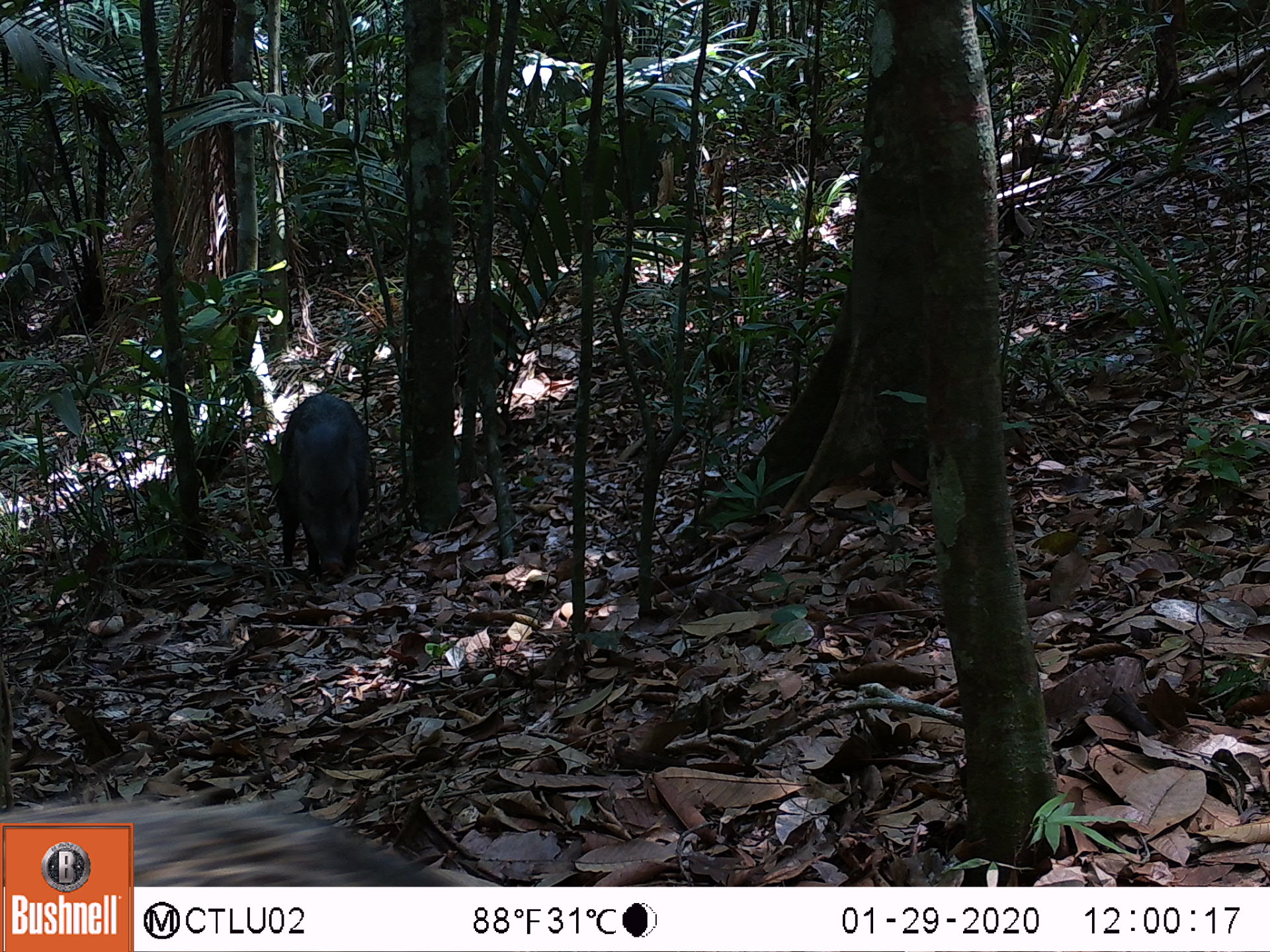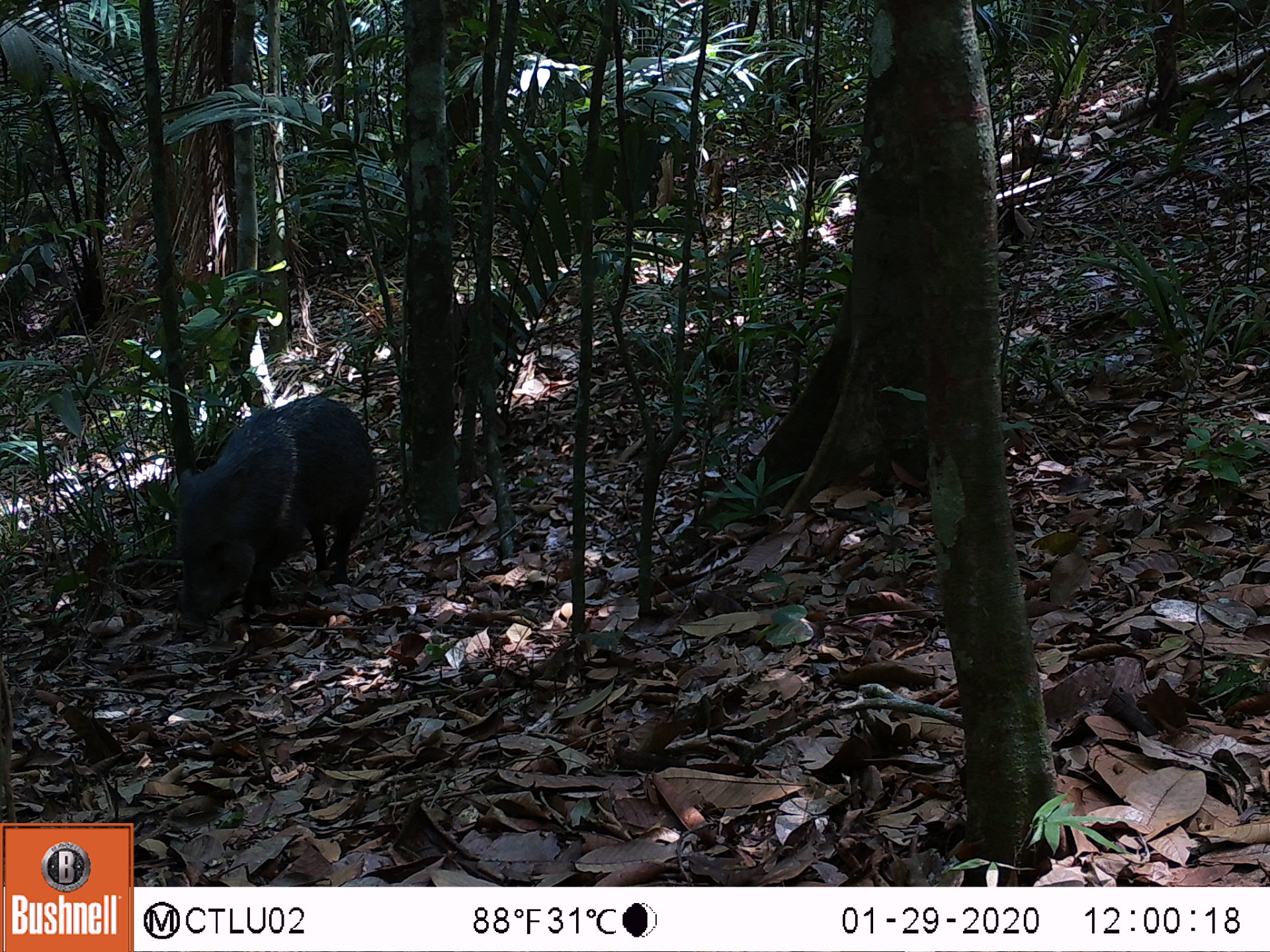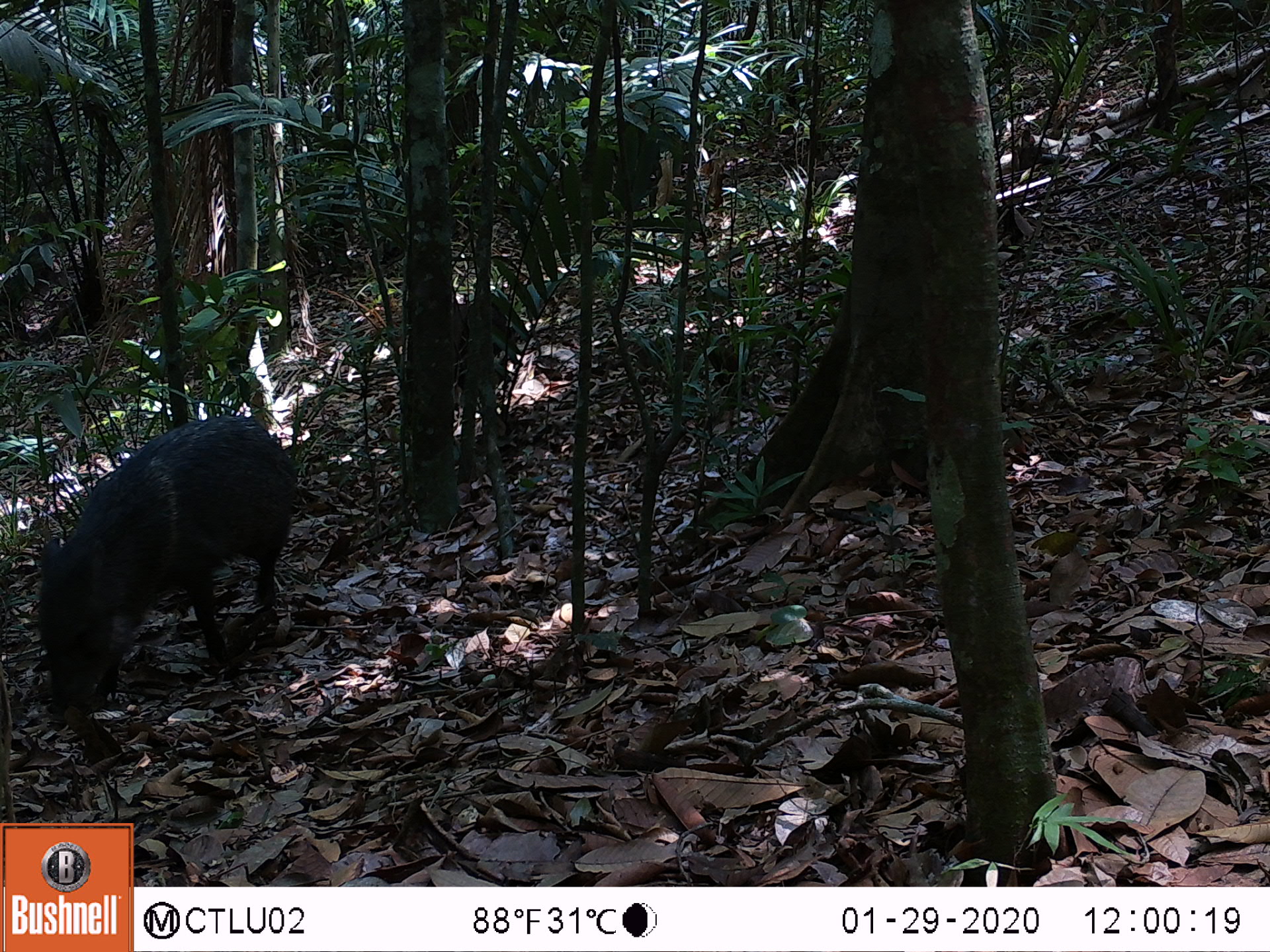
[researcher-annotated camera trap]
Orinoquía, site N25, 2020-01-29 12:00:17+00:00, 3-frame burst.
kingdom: Animalia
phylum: Chordata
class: Mammalia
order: Artiodactyla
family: Tayassuidae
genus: Pecari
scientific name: Pecari tajacu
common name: collared peccary